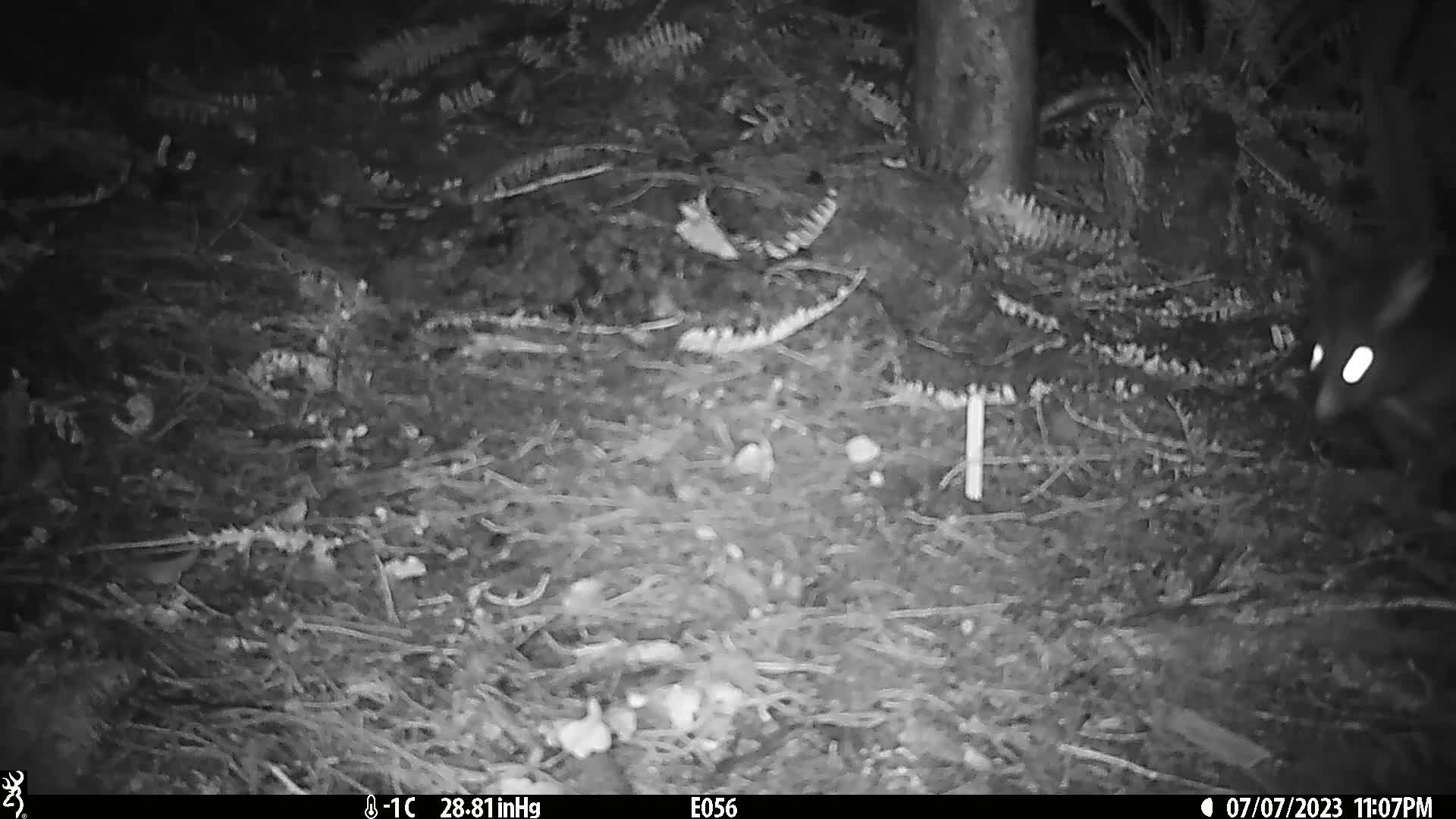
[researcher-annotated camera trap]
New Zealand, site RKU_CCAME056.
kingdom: Animalia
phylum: Chordata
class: Mammalia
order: Diprotodontia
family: Phalangeridae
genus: Trichosurus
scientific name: Trichosurus vulpecula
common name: common brushtail possum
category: possum